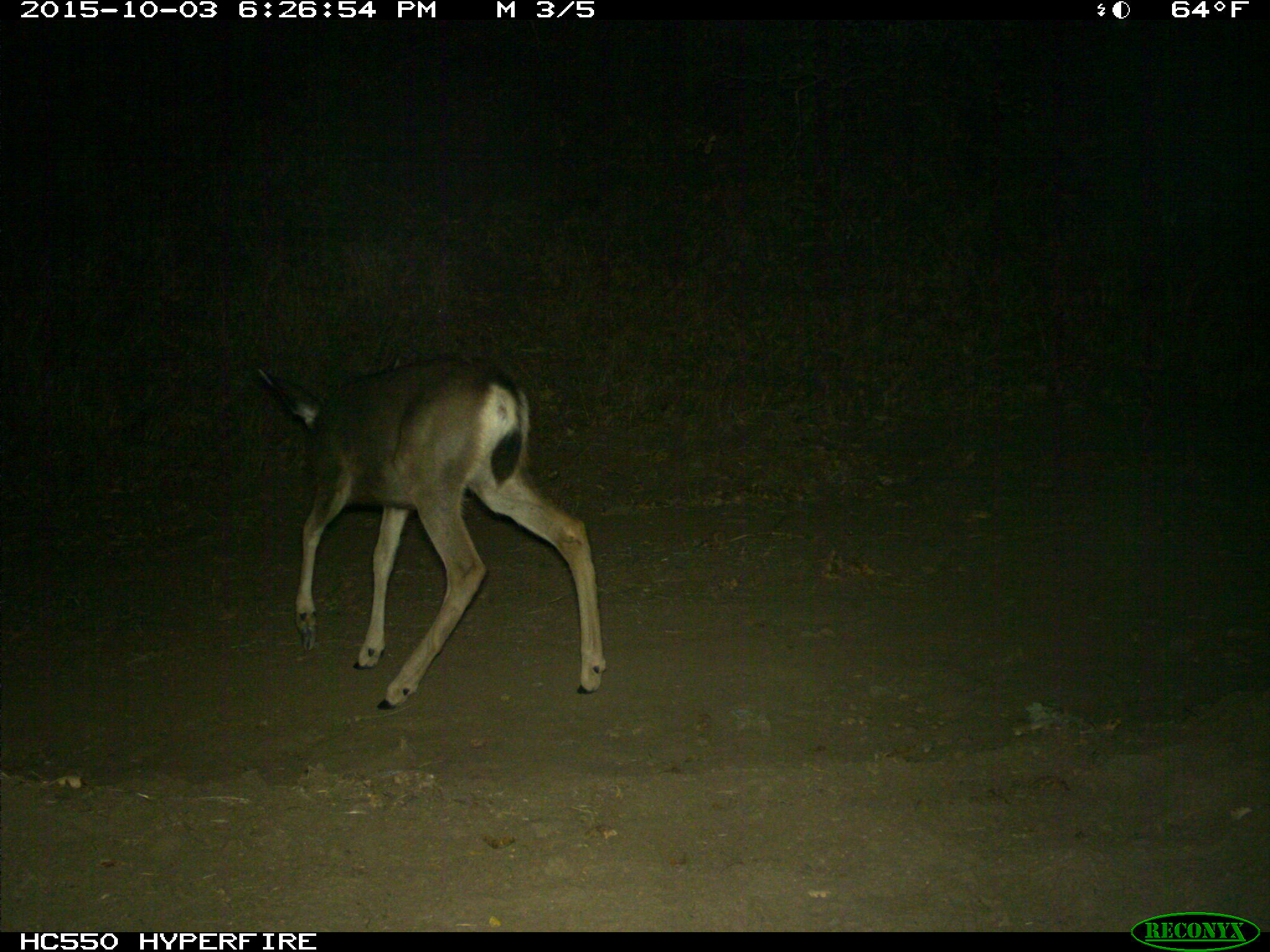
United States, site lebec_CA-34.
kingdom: Animalia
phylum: Chordata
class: Mammalia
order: Artiodactyla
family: Cervidae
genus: Odocoileus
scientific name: Odocoileus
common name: deer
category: unidentified deer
Unidentified deer (deer) (Odocoileus).